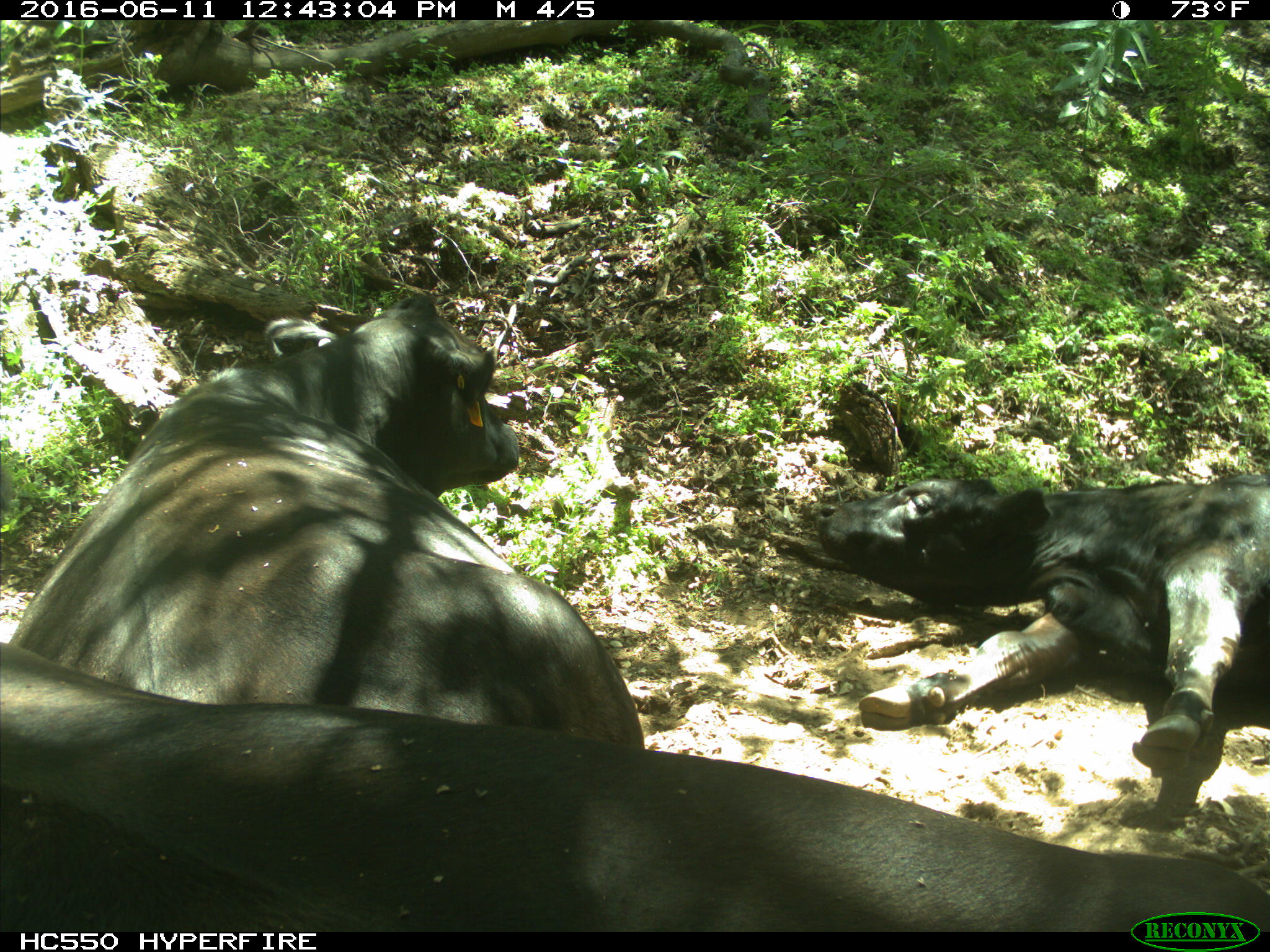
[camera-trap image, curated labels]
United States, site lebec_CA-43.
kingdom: Animalia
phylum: Chordata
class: Mammalia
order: Artiodactyla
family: Bovidae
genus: Bos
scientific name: Bos taurus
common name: domestic cow